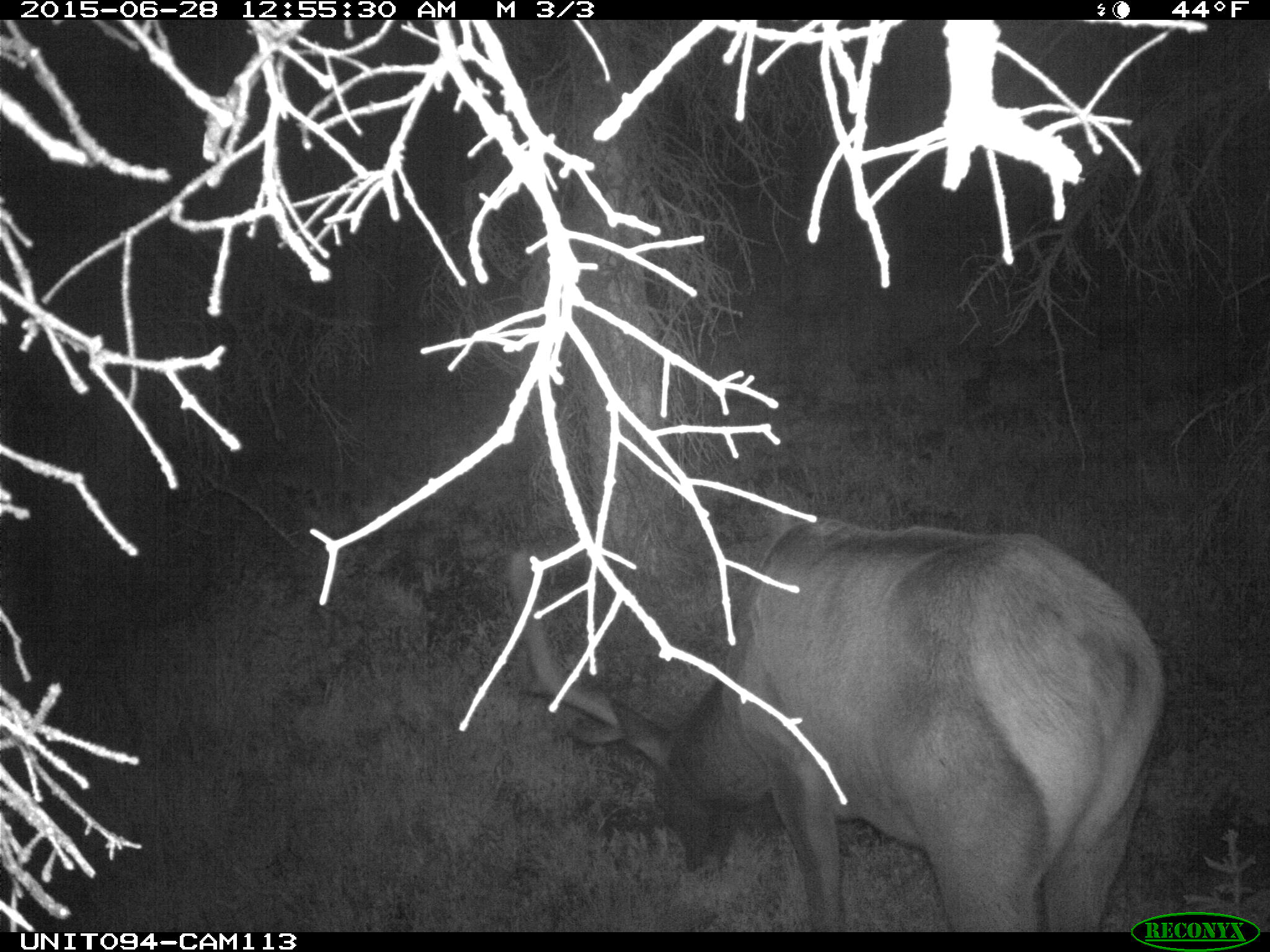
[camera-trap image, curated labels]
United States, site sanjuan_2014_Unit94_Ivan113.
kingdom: Animalia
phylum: Chordata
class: Mammalia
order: Artiodactyla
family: Cervidae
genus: Cervus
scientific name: Cervus elaphus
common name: red deer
Cervus elaphus (red deer).